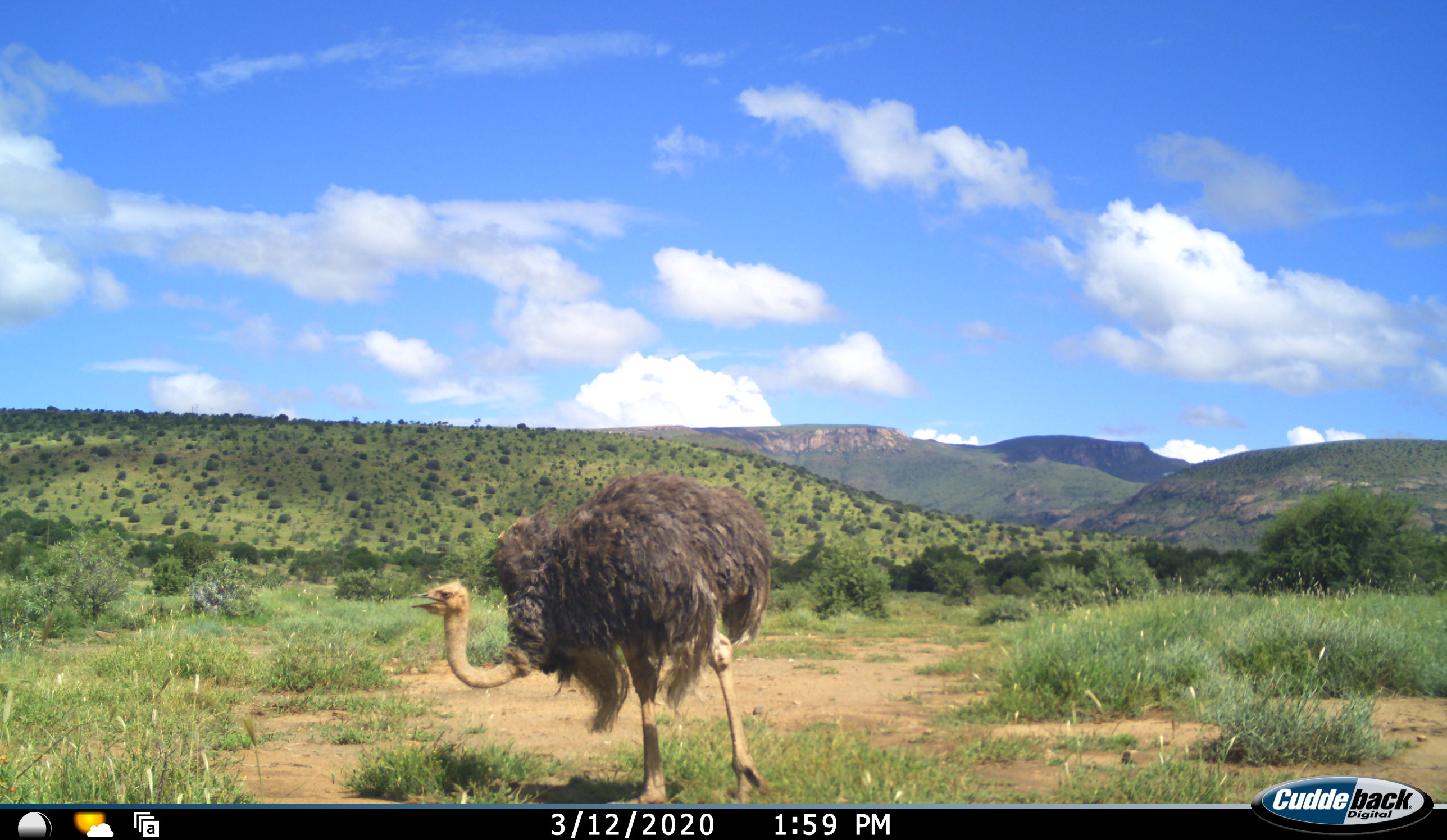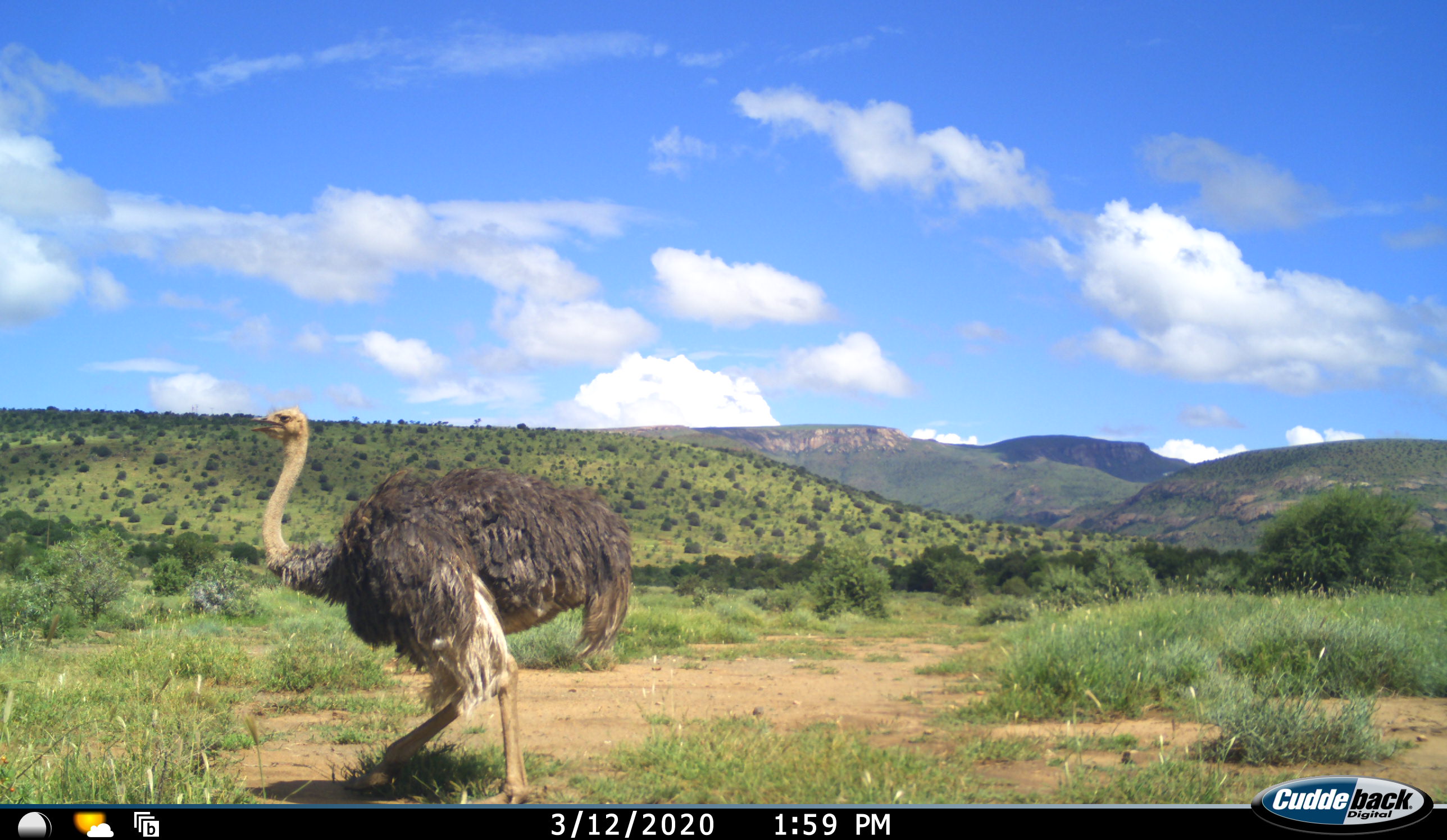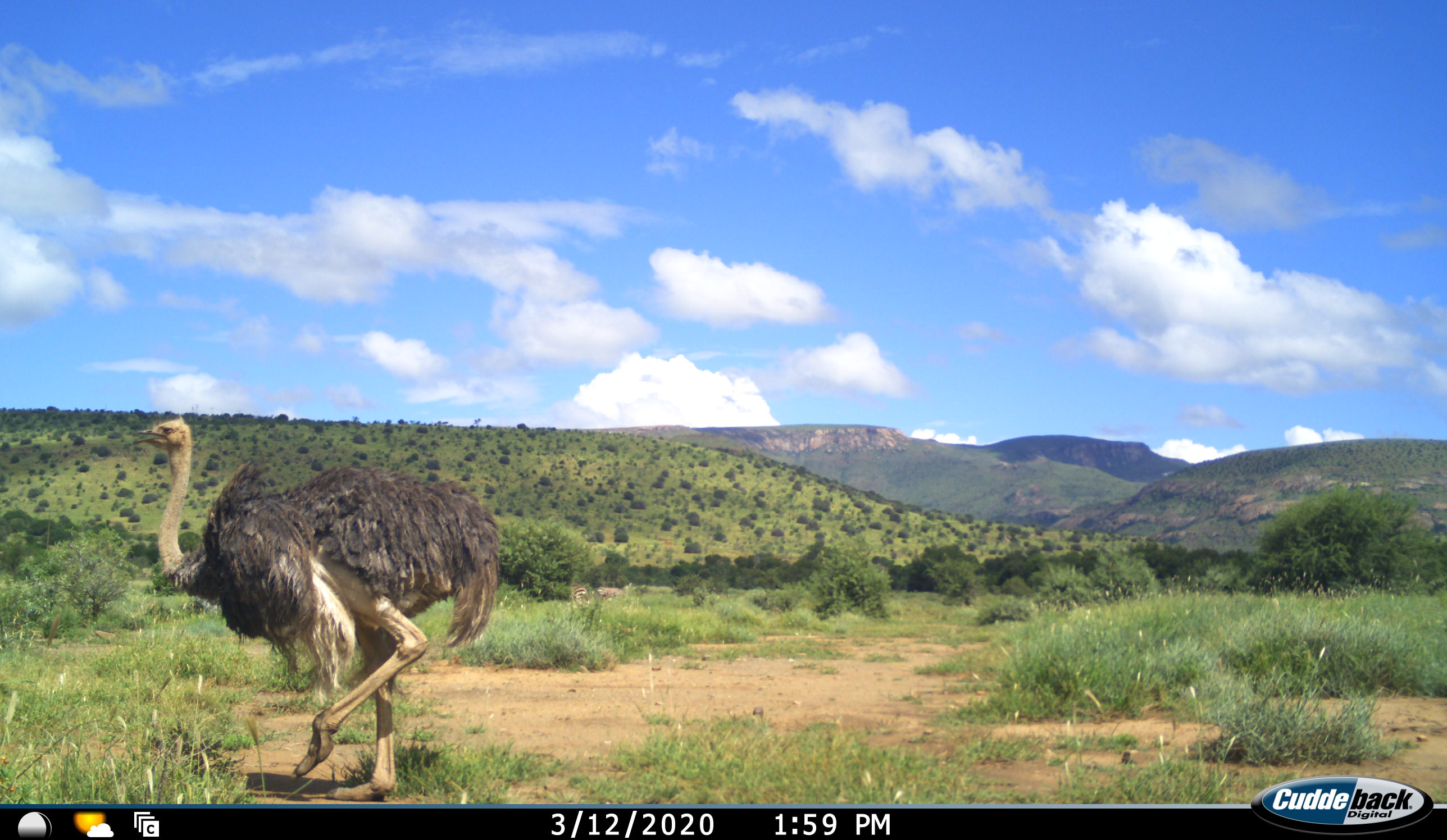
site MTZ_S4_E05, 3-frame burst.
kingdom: Animalia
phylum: Chordata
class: Aves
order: Struthioniformes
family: Struthionidae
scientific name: Struthionidae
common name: ostrich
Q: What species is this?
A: Ostrich (Struthionidae).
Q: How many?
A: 1.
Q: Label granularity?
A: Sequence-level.